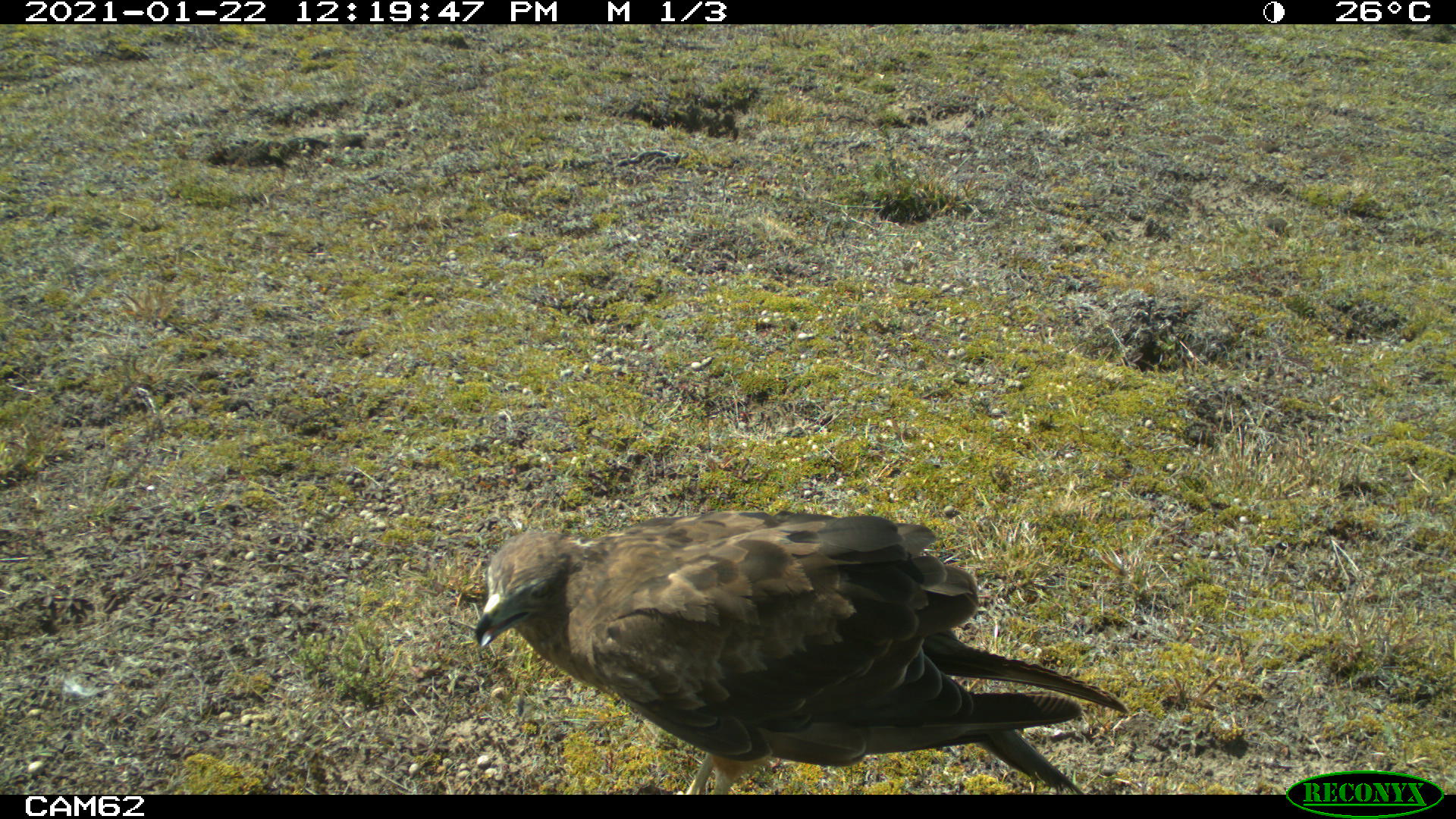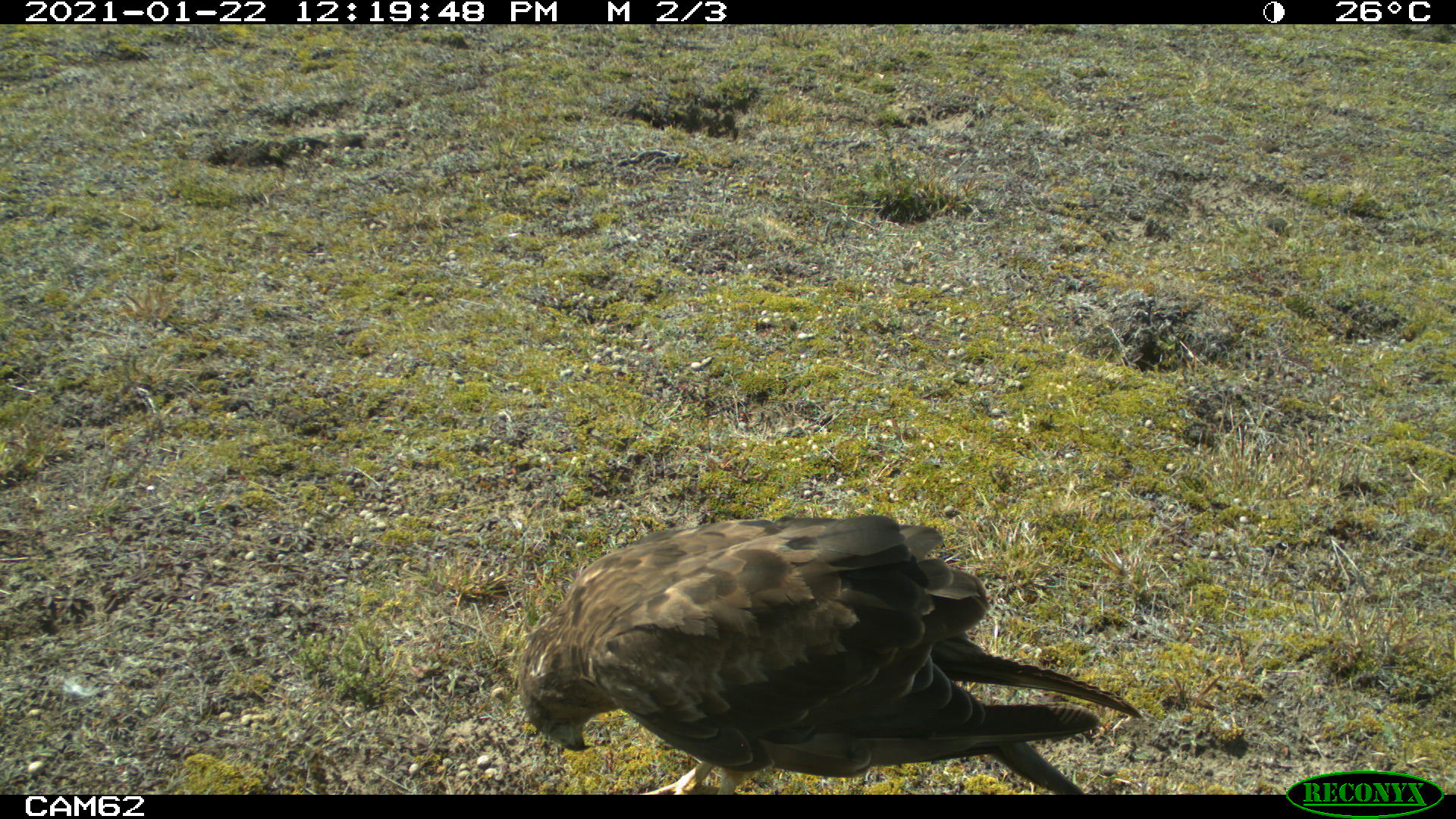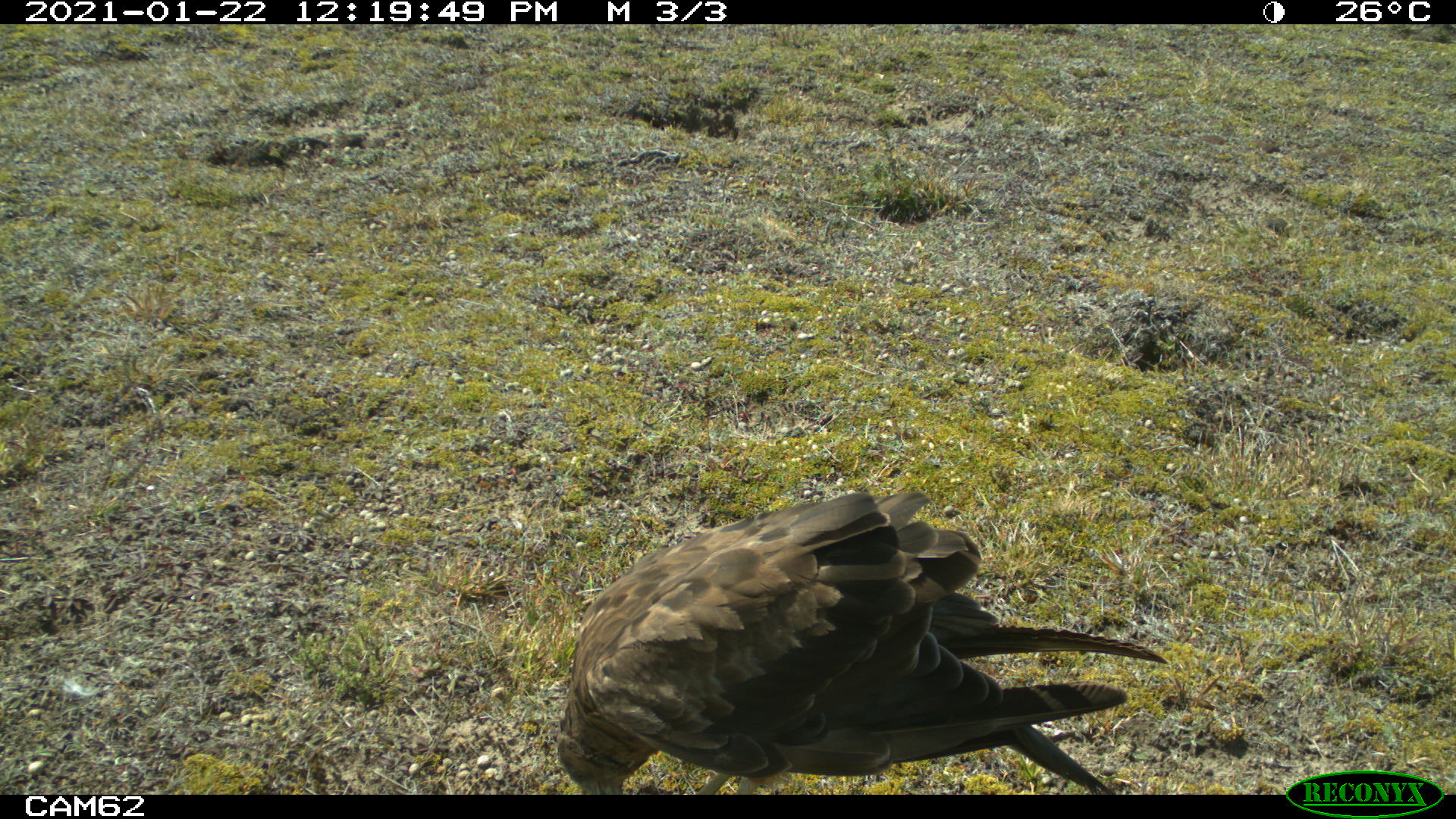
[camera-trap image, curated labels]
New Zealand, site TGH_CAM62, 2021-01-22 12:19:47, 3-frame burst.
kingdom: Animalia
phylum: Chordata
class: Aves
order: Accipitriformes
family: Accipitridae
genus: Circus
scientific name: Circus approximans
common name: swamp harrier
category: harrier